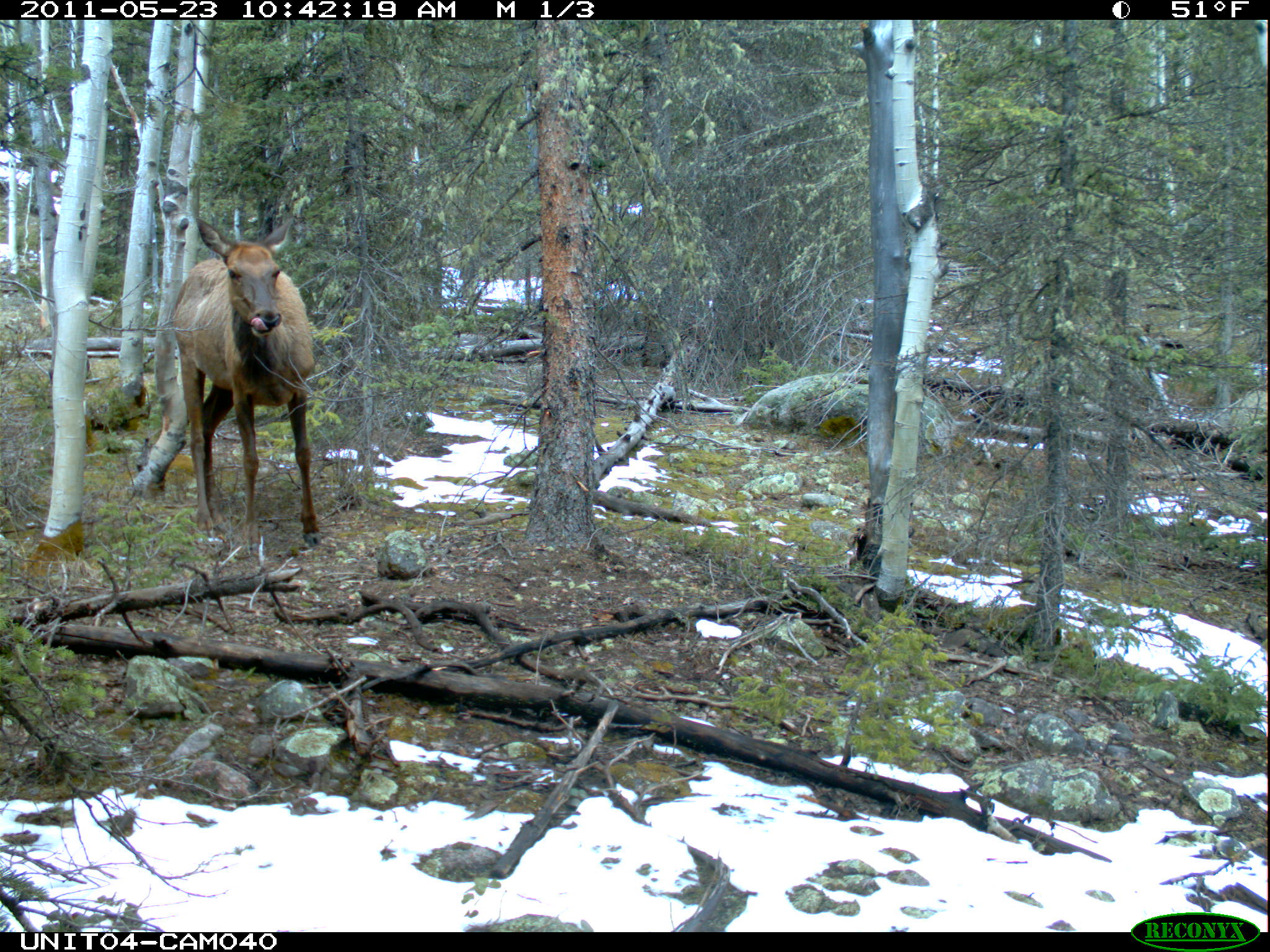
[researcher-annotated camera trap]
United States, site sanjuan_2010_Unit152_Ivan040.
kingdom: Animalia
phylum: Chordata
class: Mammalia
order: Artiodactyla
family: Cervidae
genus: Cervus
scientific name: Cervus elaphus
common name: red deer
Cervus elaphus (red deer).